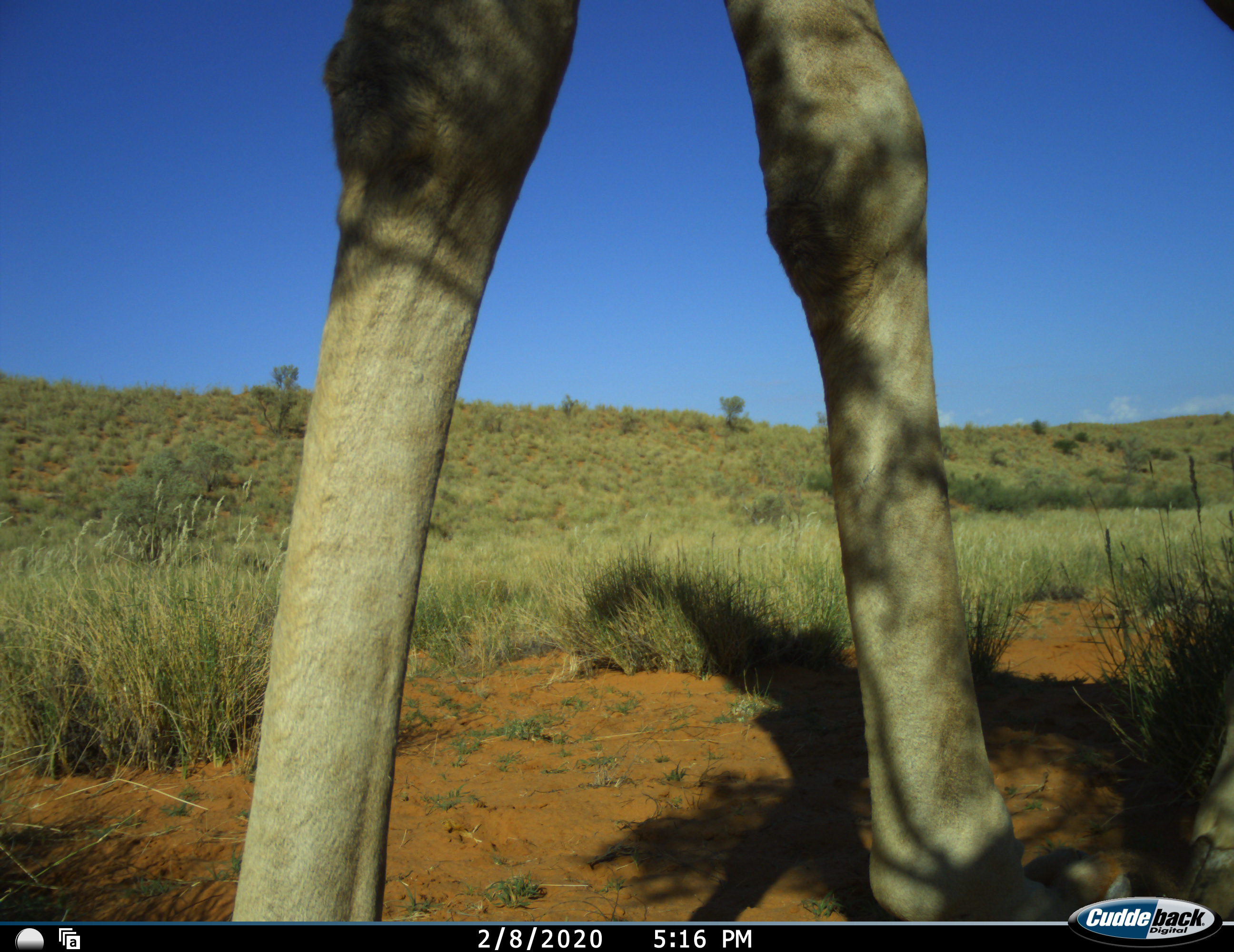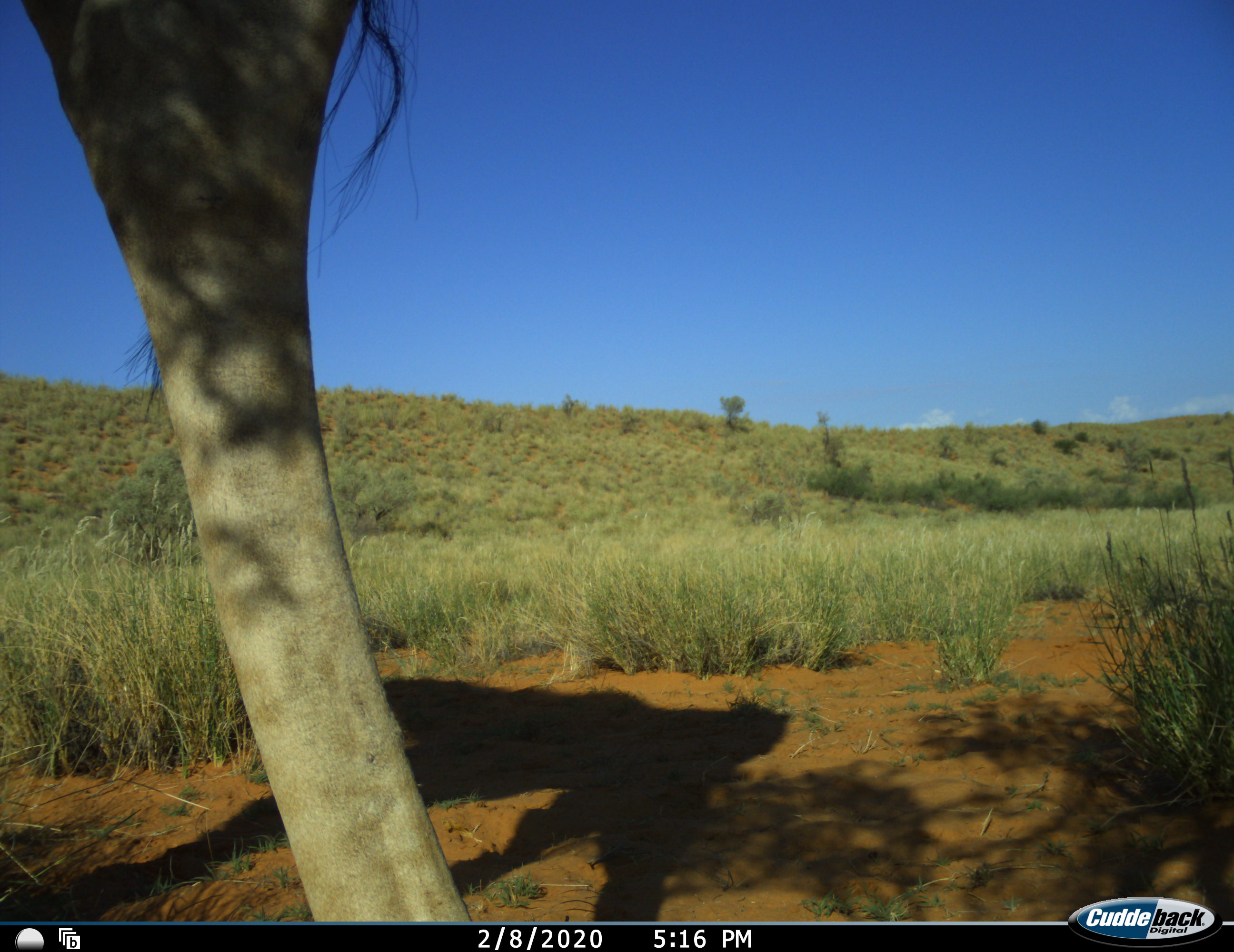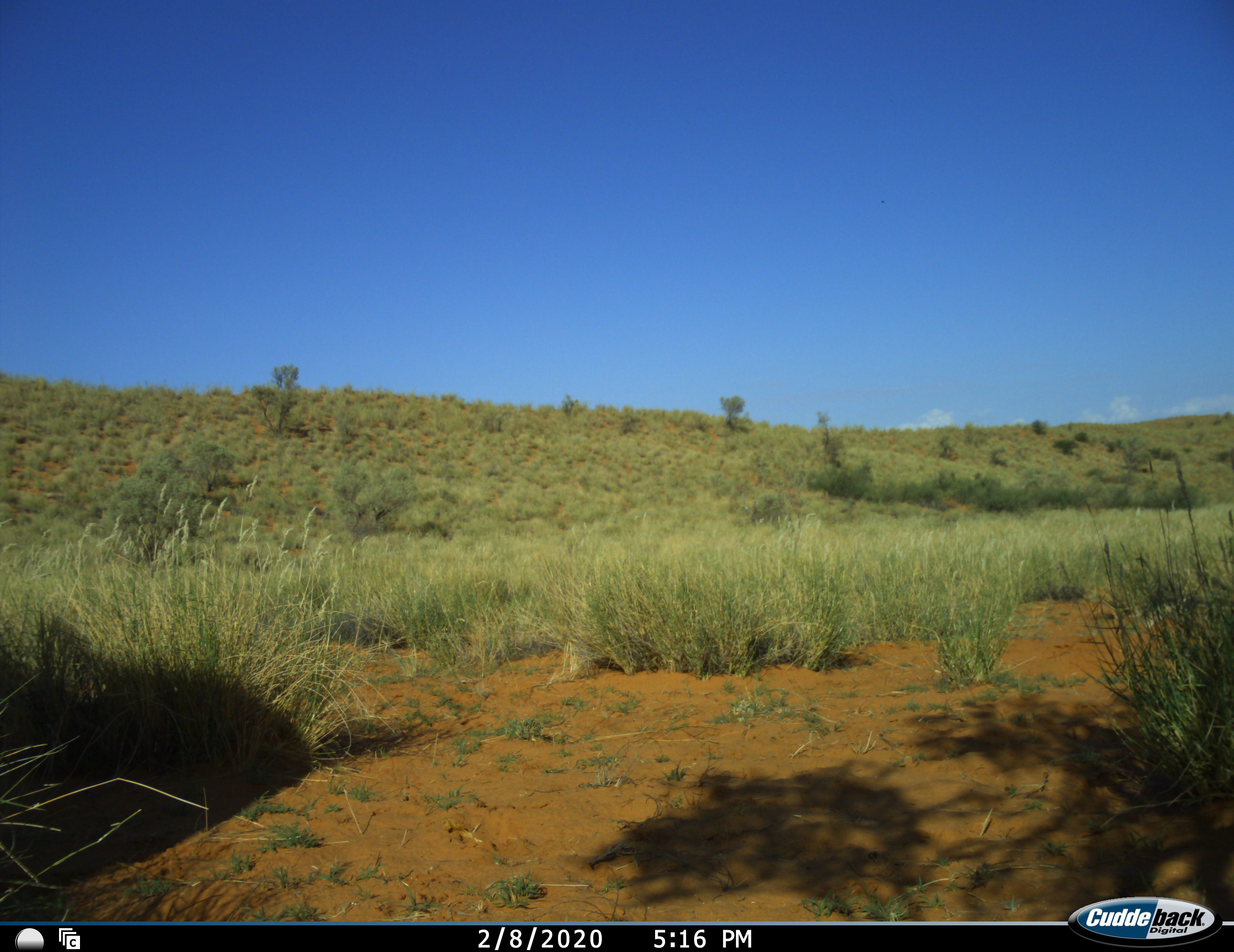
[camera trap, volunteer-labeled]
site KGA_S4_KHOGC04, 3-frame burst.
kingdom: Animalia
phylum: Chordata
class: Mammalia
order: Artiodactyla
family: Giraffidae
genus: Giraffa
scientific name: Giraffa camelopardalis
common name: giraffe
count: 1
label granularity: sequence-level